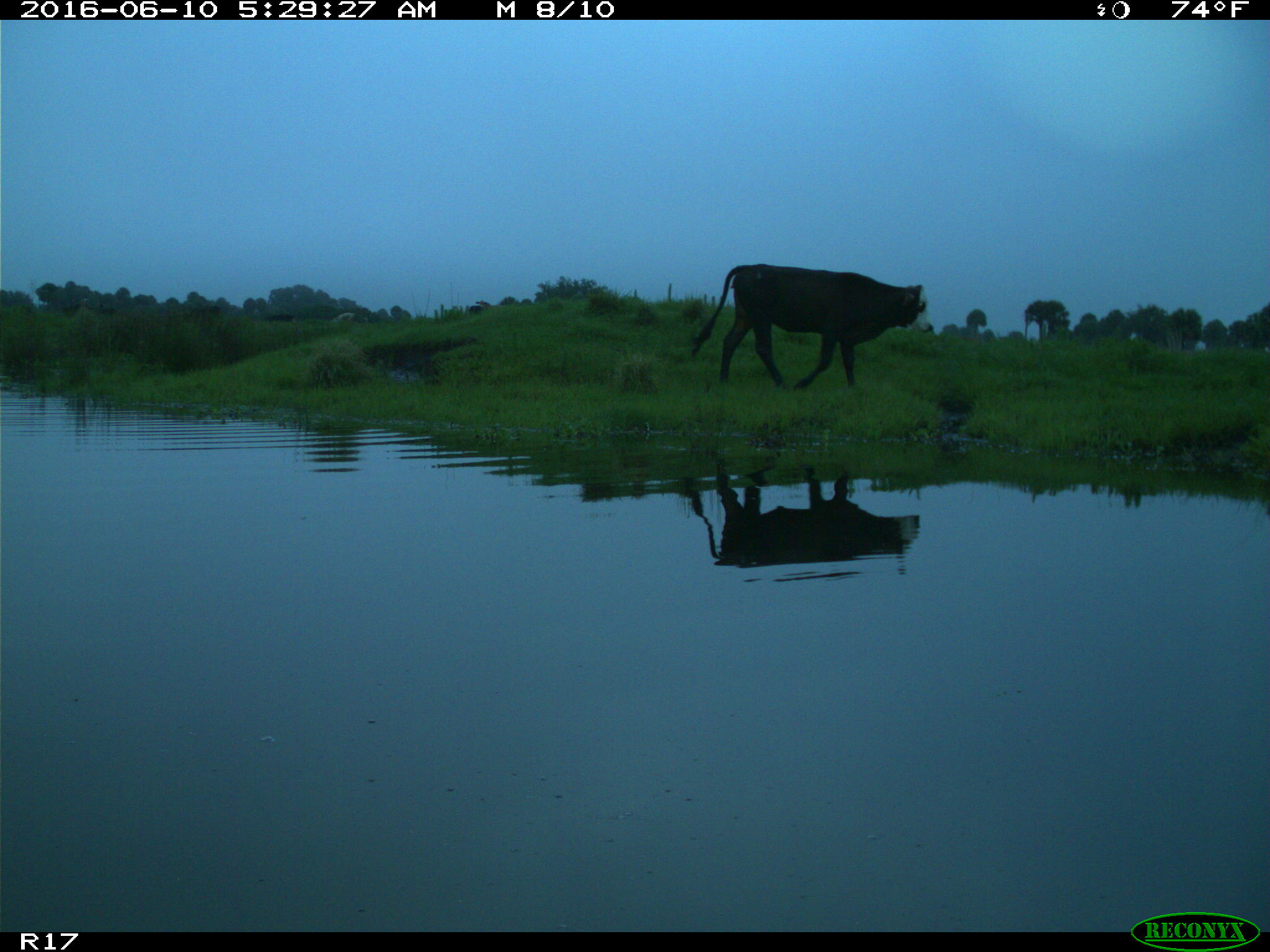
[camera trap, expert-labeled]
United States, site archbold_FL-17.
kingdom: Animalia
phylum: Chordata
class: Mammalia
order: Artiodactyla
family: Bovidae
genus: Bos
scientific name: Bos taurus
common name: domestic cow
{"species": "Bos taurus (domestic cow)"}